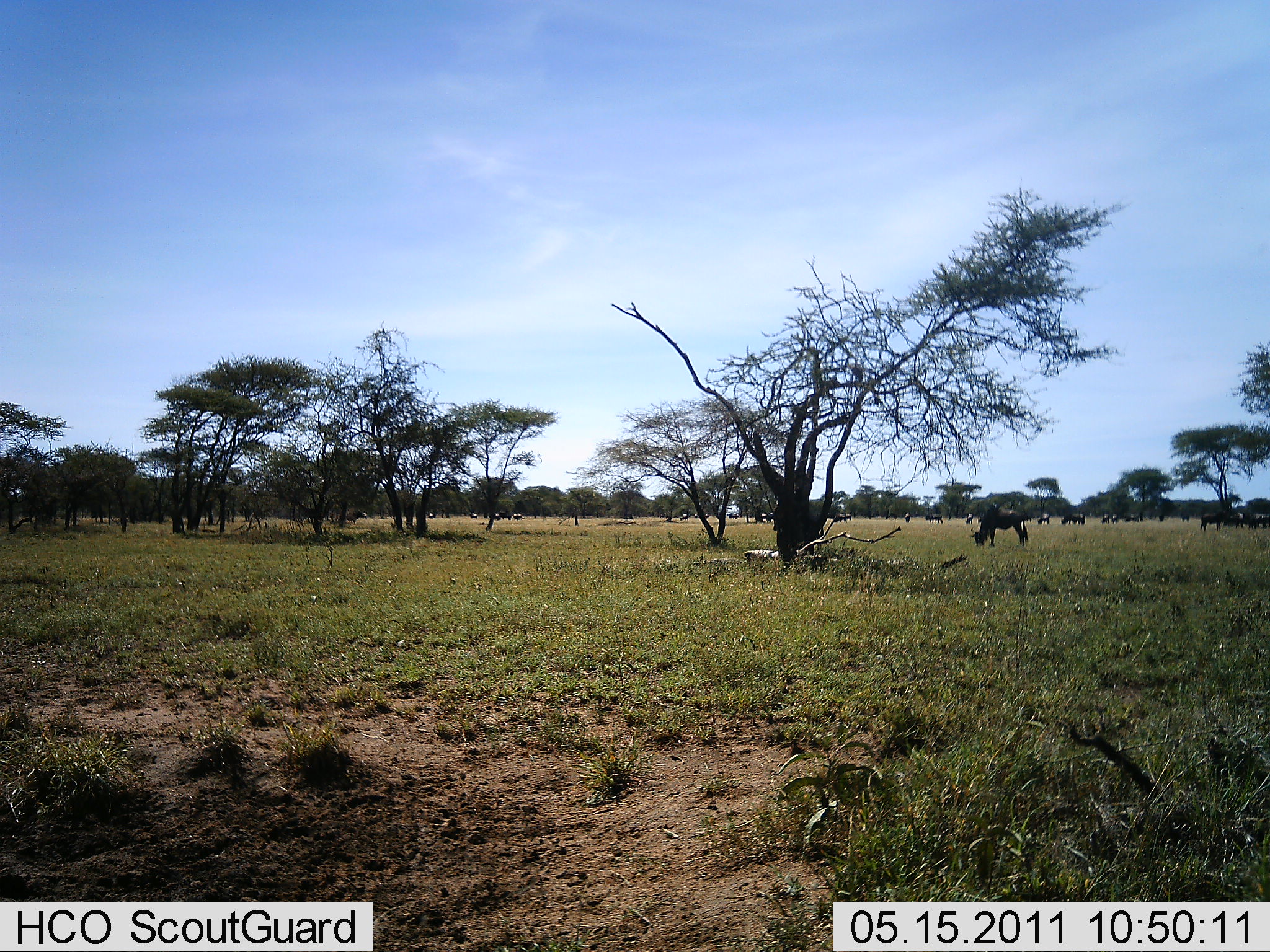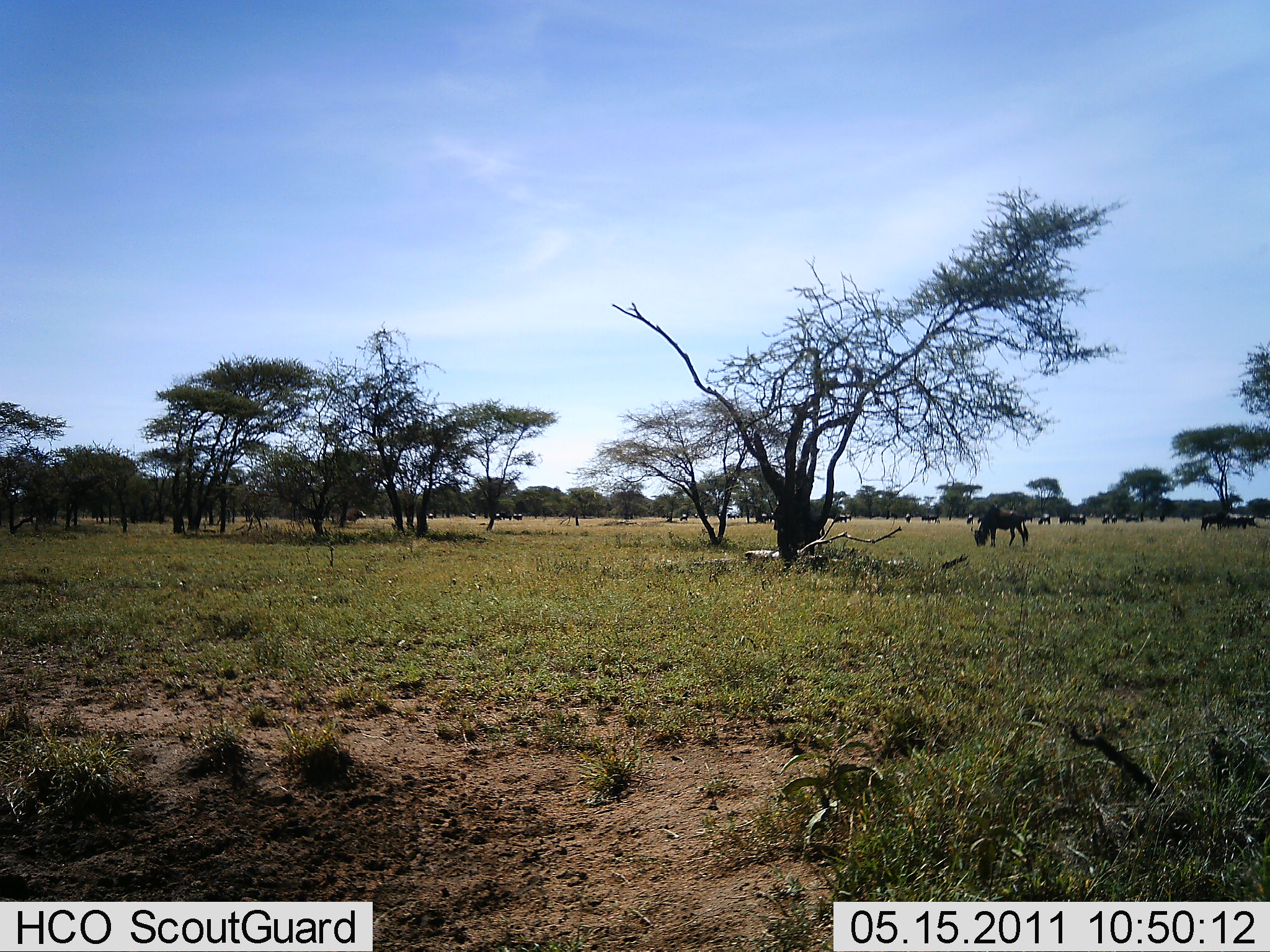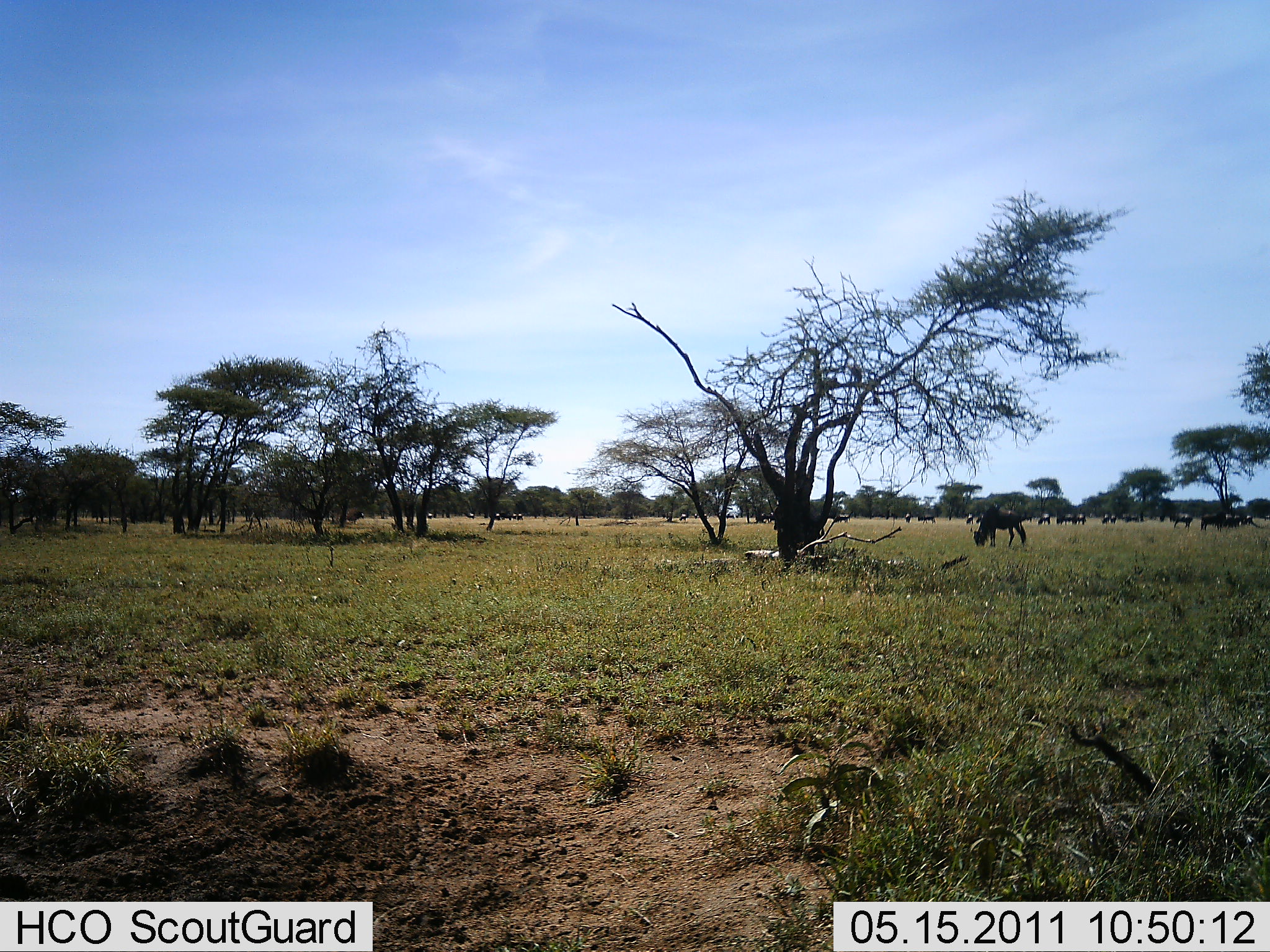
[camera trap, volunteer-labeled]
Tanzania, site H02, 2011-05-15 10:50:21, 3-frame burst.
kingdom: Animalia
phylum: Chordata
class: Mammalia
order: Artiodactyla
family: Bovidae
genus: Connochaetes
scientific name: Connochaetes taurinus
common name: blue wildebeest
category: wildebeest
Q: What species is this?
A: Wildebeest (blue wildebeest) (Connochaetes taurinus).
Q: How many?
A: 11-50.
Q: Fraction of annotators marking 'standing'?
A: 36%.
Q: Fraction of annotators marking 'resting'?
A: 0%.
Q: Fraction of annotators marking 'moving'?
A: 27%.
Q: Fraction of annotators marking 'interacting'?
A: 0%.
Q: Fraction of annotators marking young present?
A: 0%.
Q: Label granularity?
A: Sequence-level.